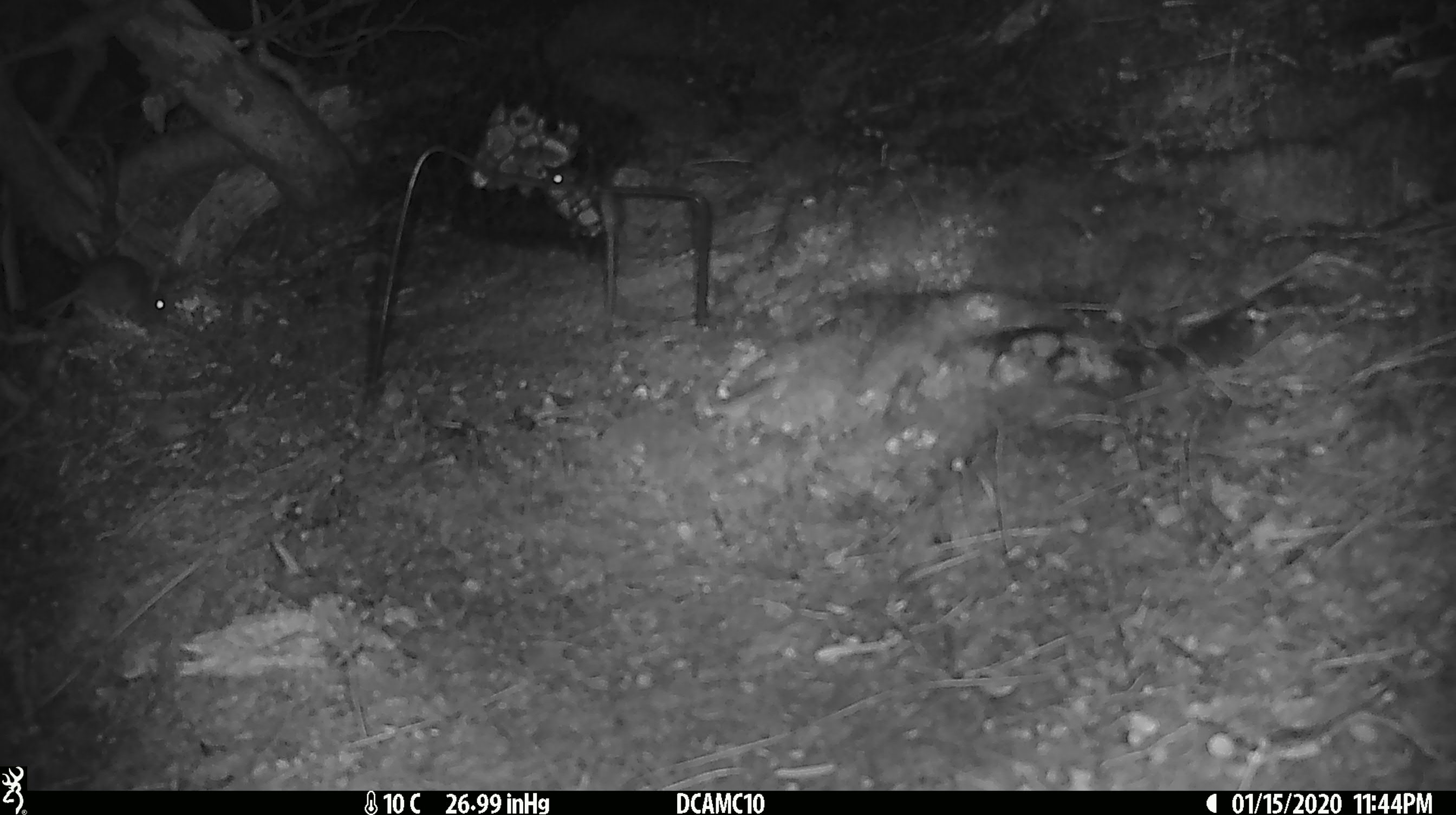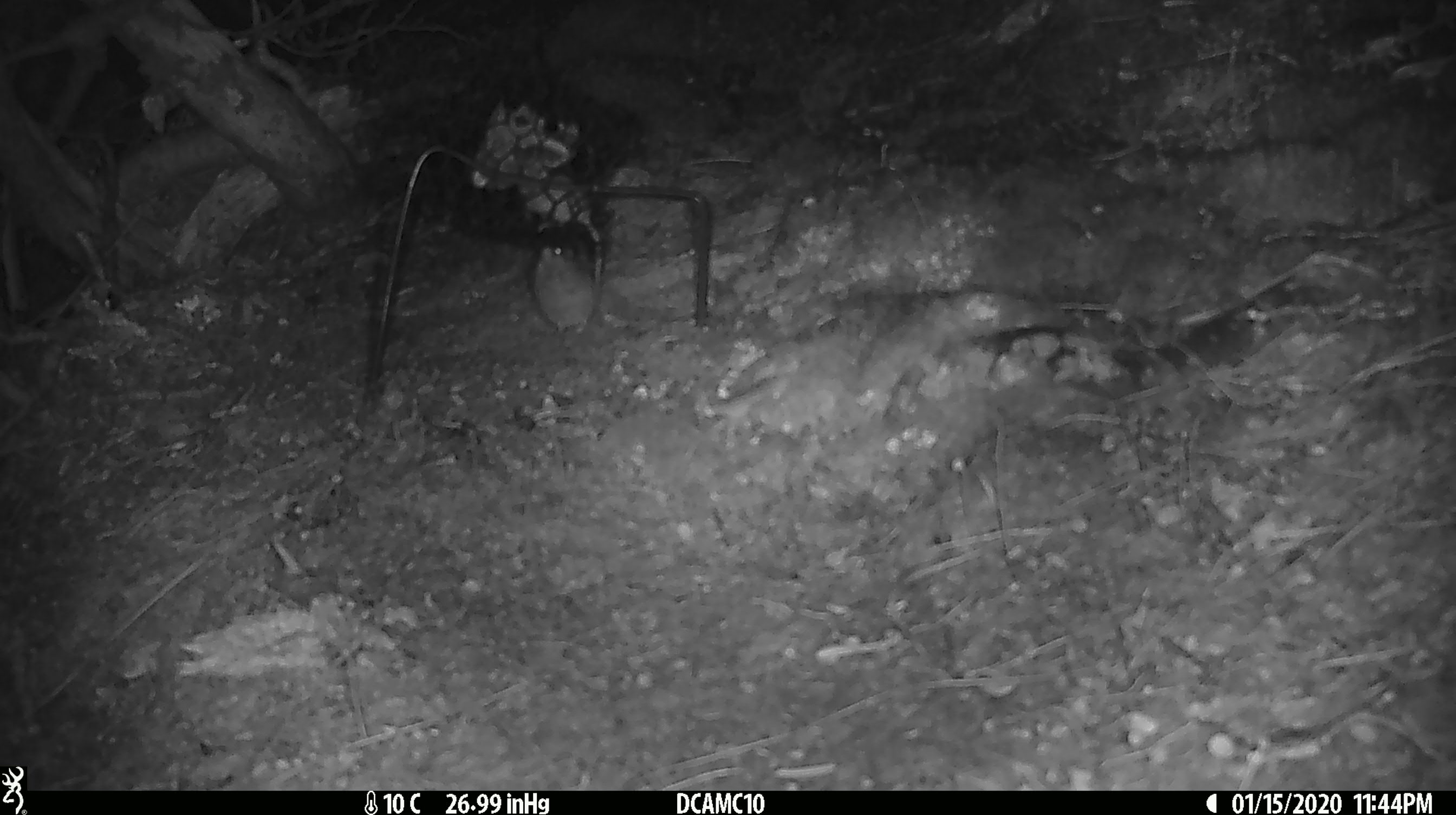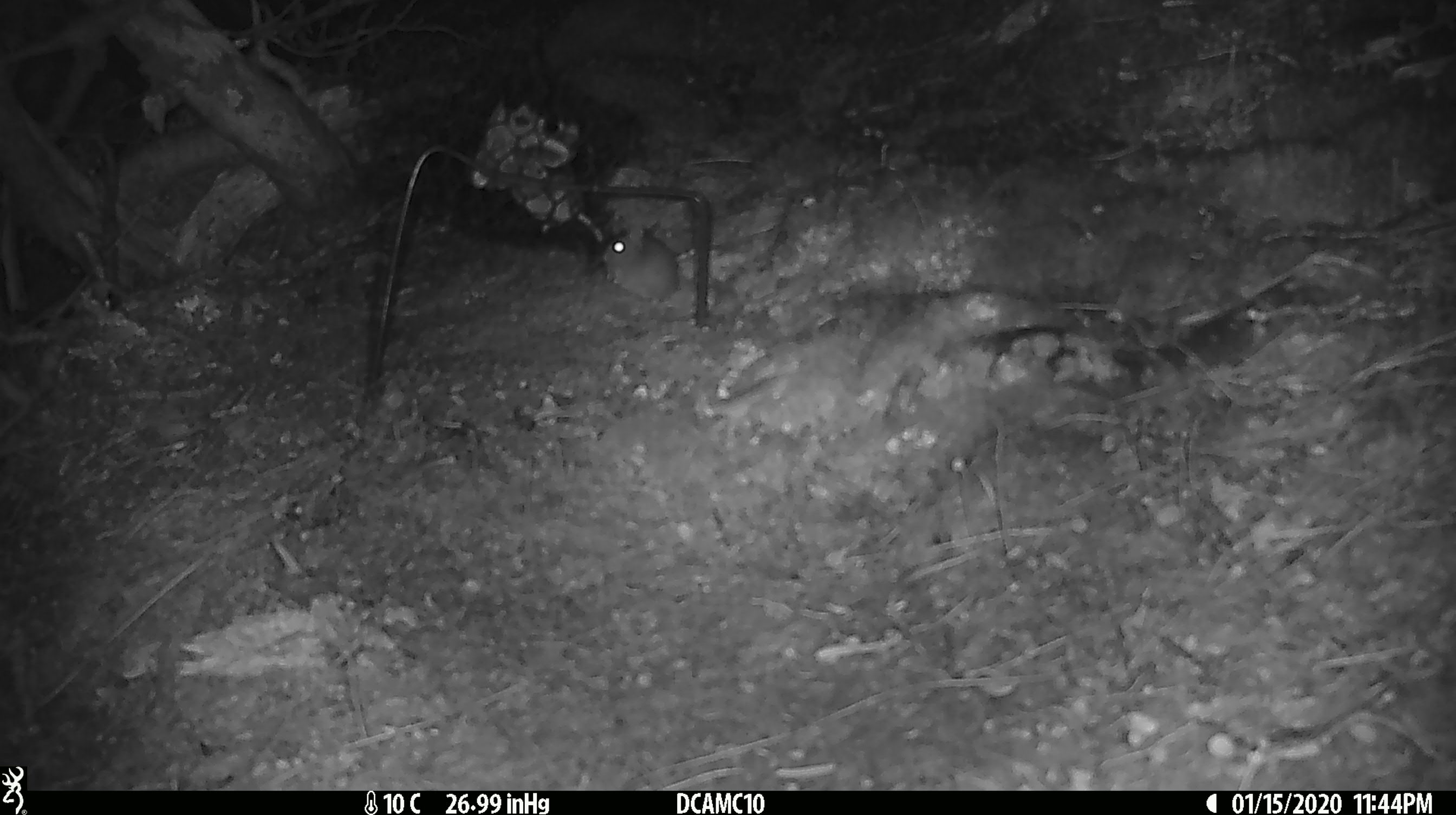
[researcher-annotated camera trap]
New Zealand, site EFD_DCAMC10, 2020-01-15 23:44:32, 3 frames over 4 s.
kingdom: Animalia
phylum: Chordata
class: Mammalia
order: Rodentia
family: Muridae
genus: Mus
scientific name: Mus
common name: mouse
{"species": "mouse (Mus)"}